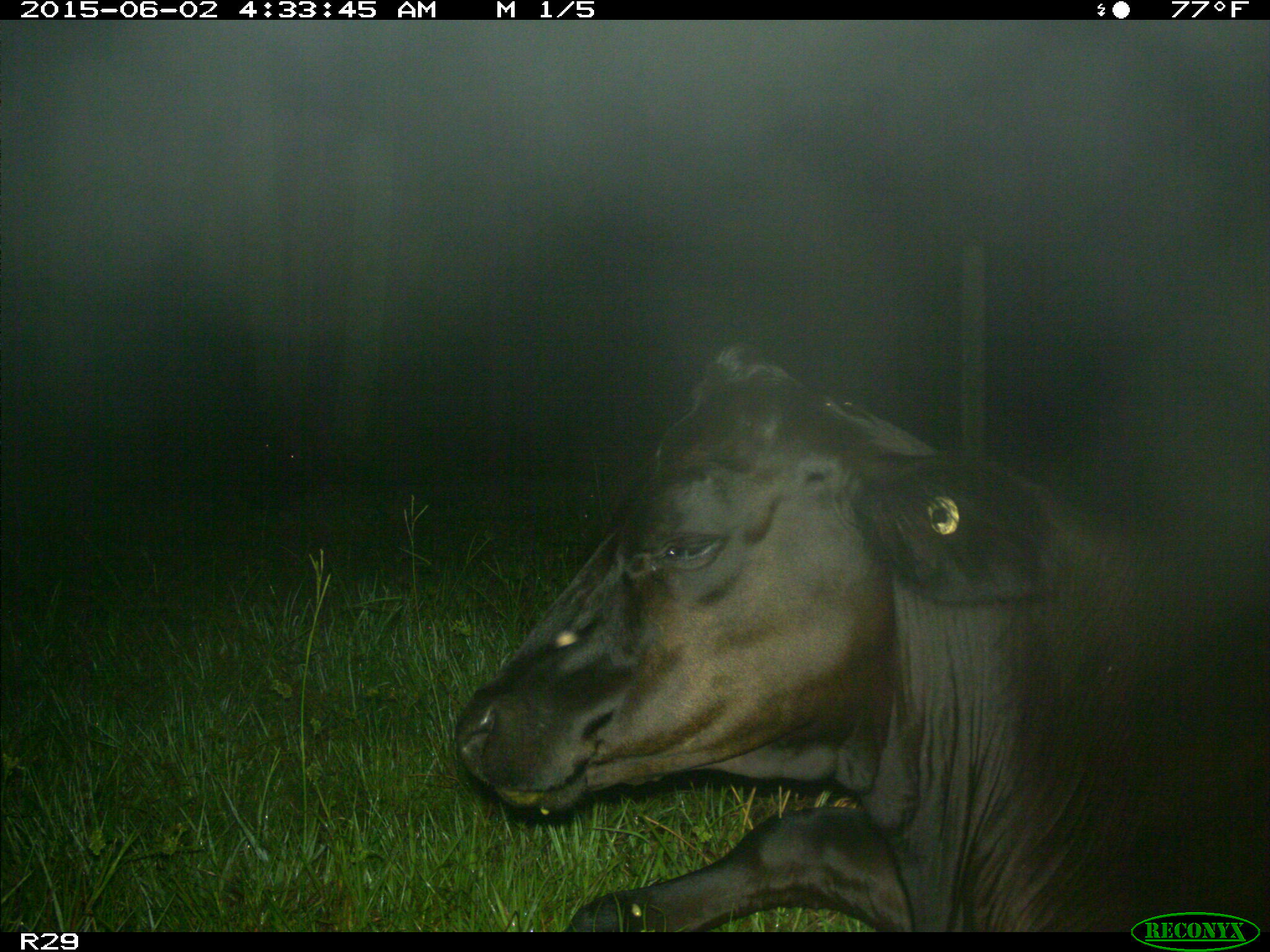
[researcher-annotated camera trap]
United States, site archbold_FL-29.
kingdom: Animalia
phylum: Chordata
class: Mammalia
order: Artiodactyla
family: Bovidae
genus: Bos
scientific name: Bos taurus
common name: domestic cow